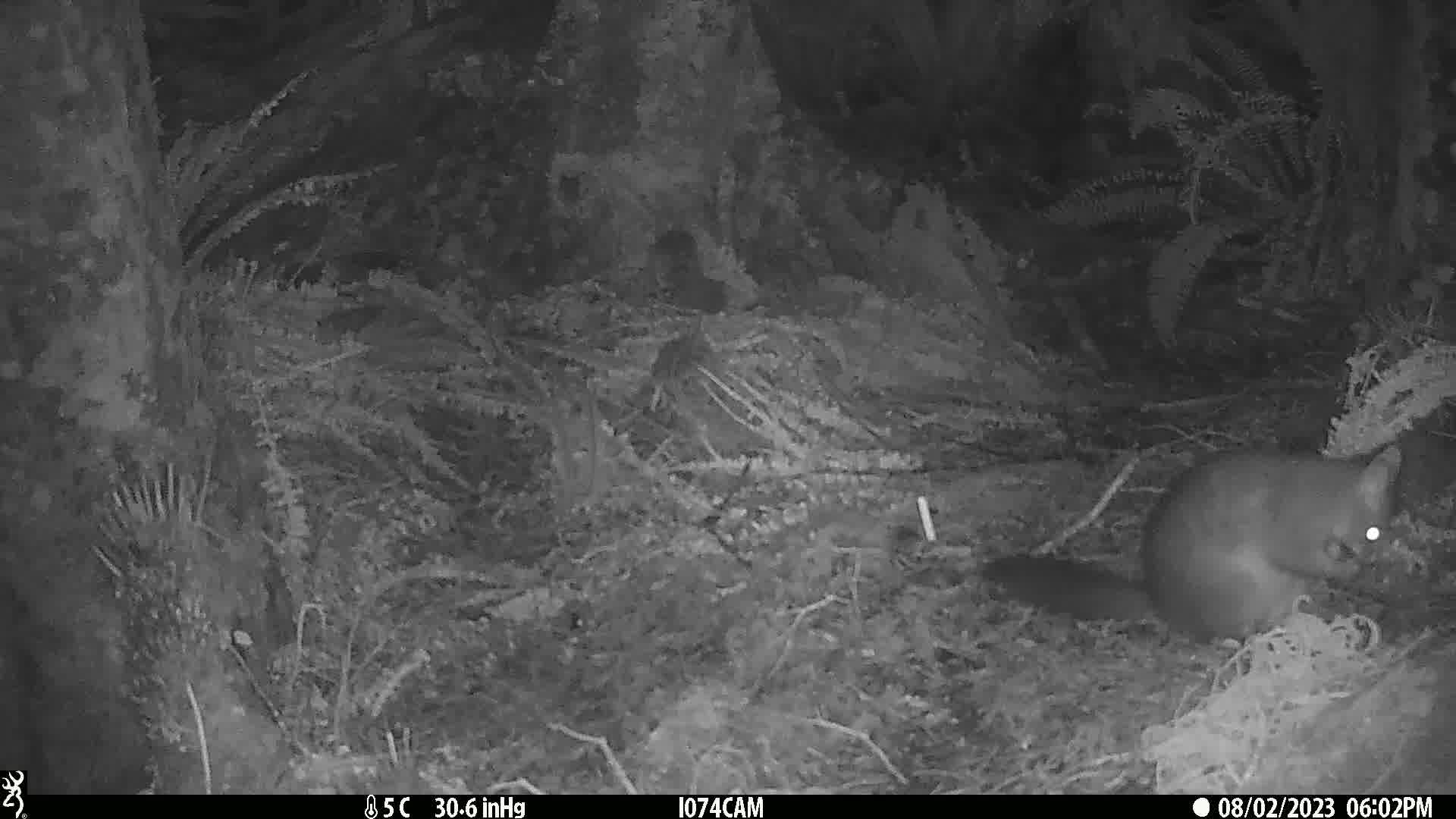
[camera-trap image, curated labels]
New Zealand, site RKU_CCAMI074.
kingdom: Animalia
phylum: Chordata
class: Mammalia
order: Diprotodontia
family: Phalangeridae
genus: Trichosurus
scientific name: Trichosurus vulpecula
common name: common brushtail possum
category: possum